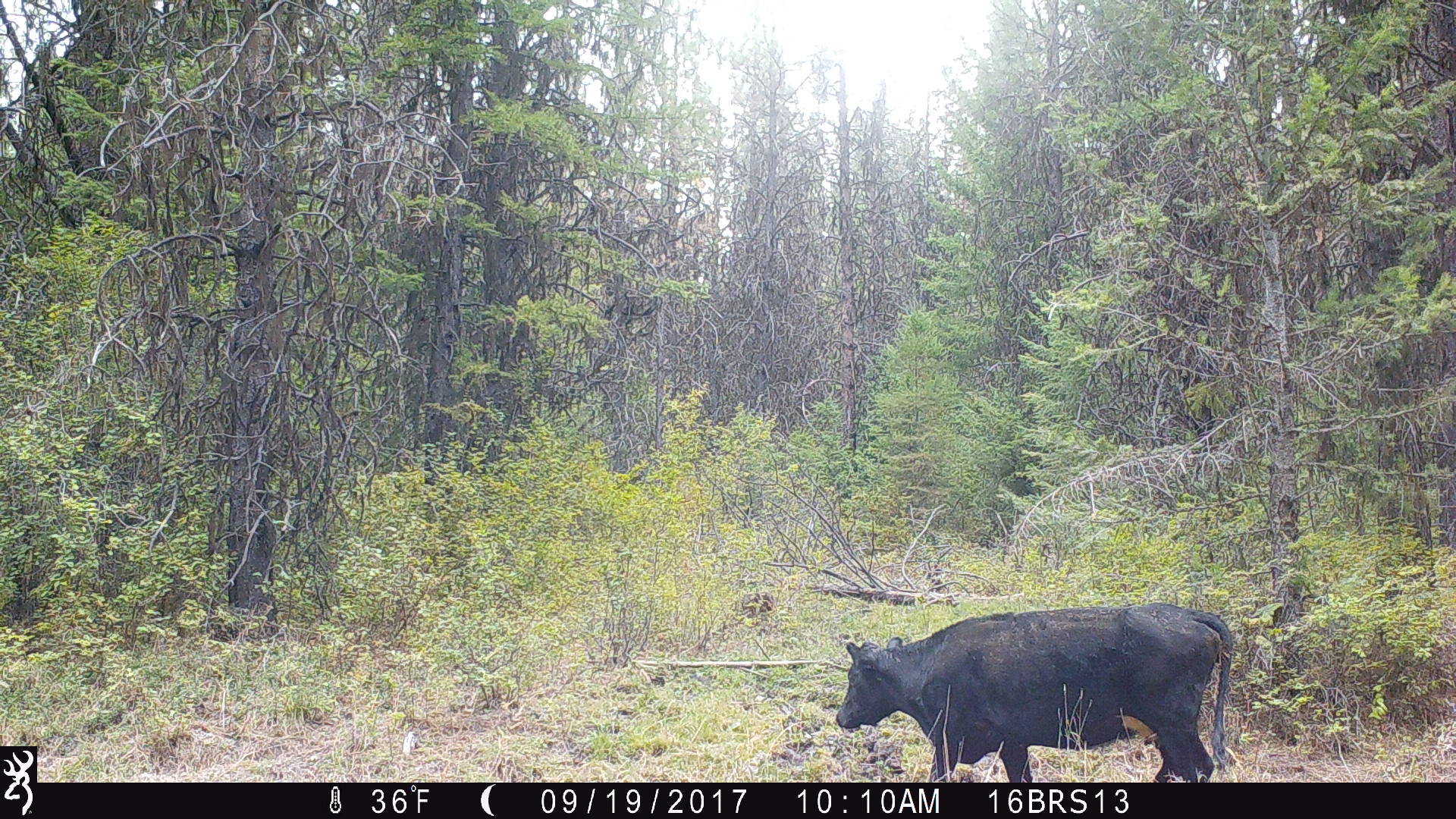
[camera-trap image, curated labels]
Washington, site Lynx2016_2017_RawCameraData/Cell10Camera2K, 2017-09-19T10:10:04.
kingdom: Animalia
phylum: Chordata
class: Mammalia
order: Artiodactyla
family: Bovidae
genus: Bos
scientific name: Bos taurus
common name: domestic cattle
Domestic cattle (Bos taurus). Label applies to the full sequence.